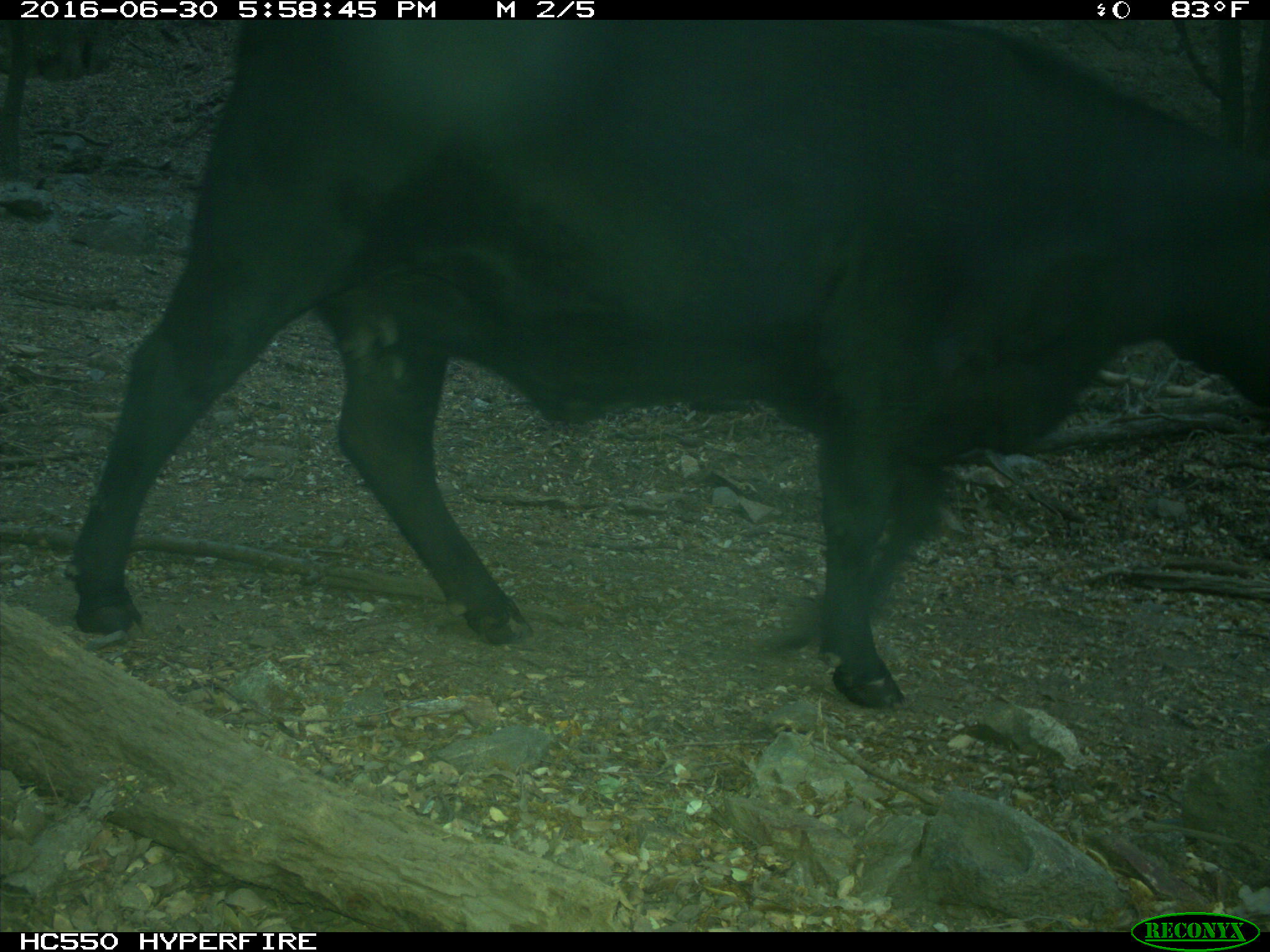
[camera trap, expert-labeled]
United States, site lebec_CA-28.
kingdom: Animalia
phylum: Chordata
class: Mammalia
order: Artiodactyla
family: Bovidae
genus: Bos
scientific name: Bos taurus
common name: domestic cow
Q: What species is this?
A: Bos taurus (domestic cow).